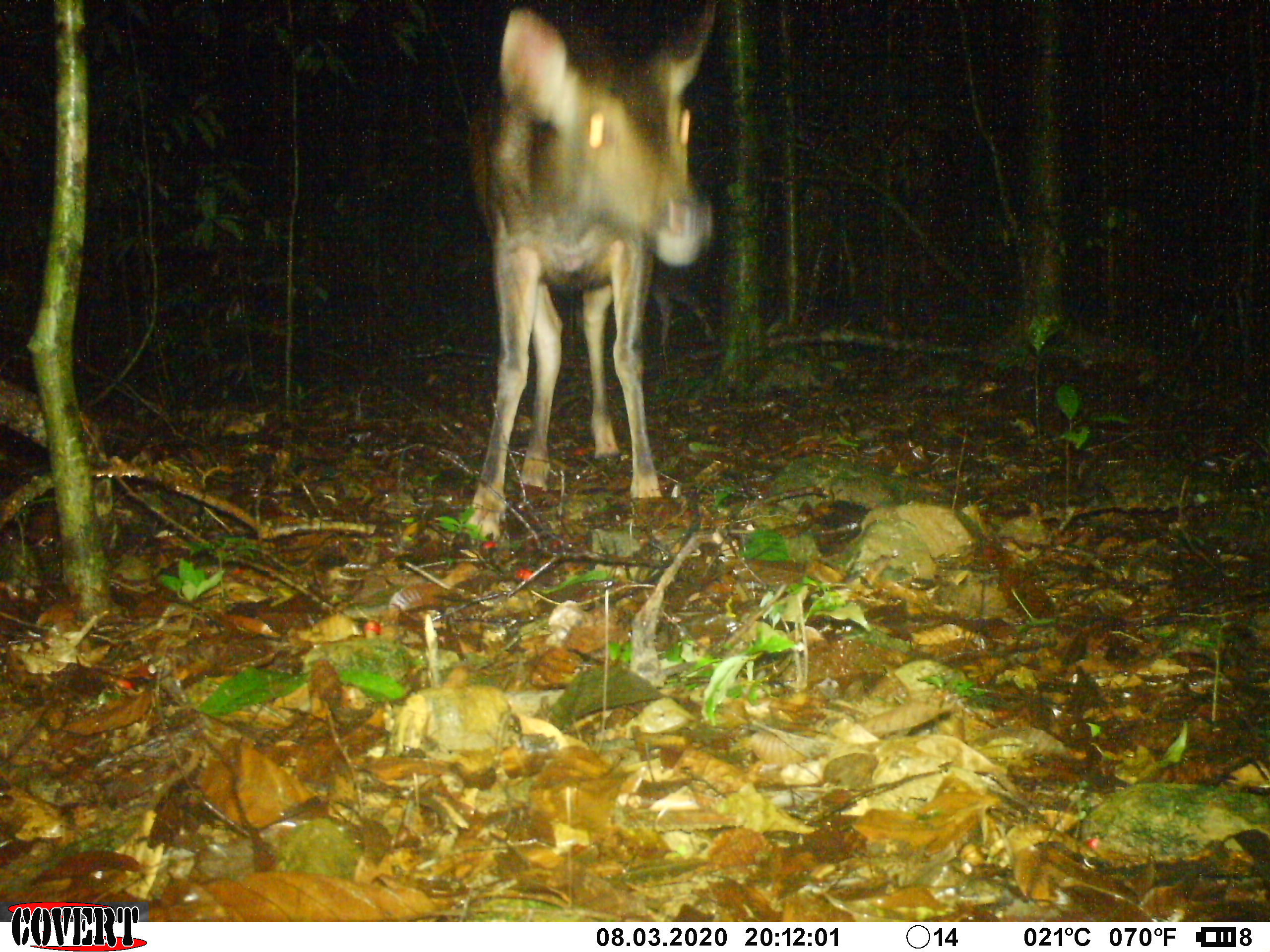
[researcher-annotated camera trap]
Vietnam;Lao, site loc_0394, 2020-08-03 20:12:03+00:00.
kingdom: Animalia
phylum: Chordata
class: Mammalia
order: Artiodactyla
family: Cervidae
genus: Rusa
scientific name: Rusa unicolor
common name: sambar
Sambar (Rusa unicolor). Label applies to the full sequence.